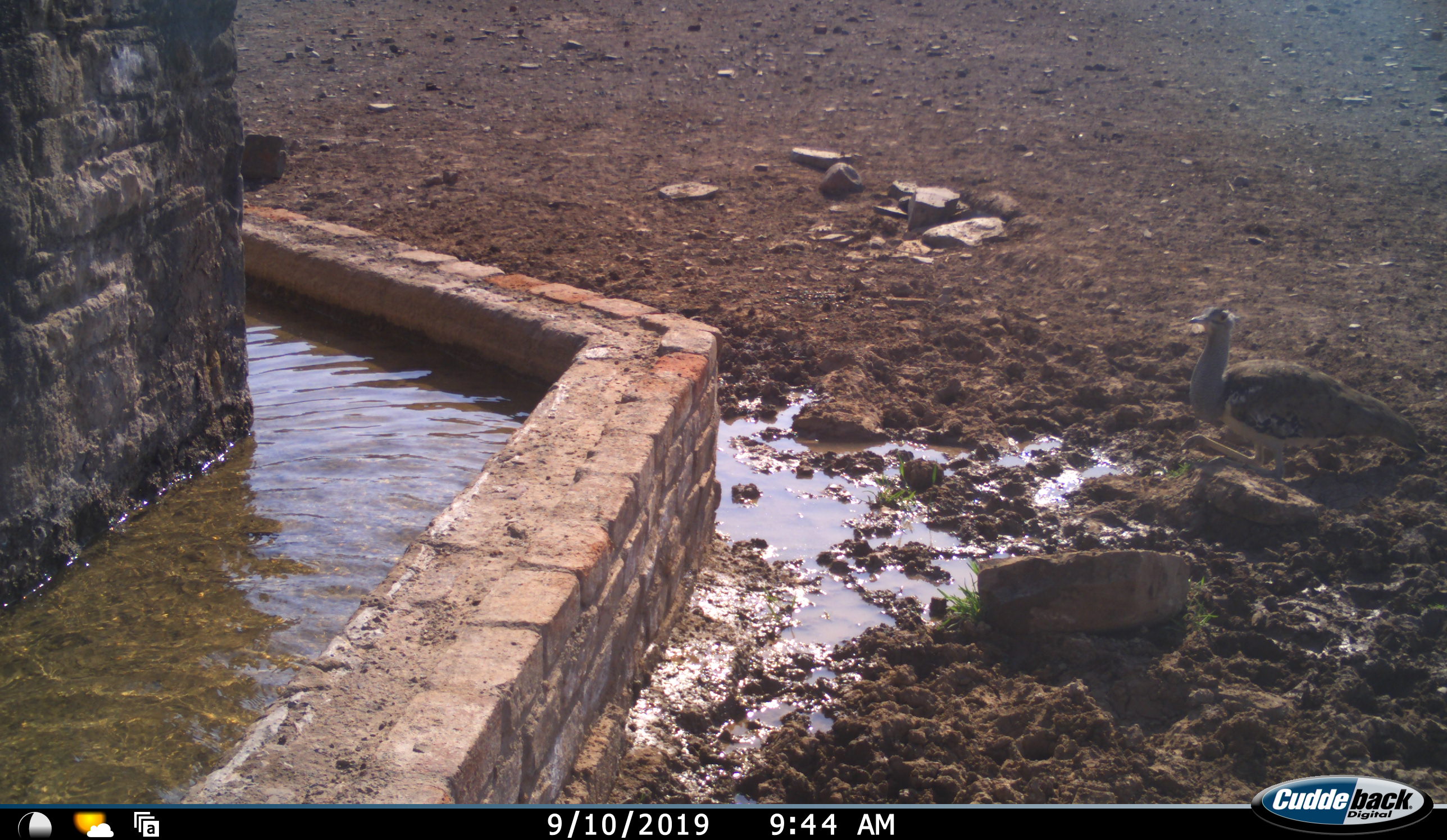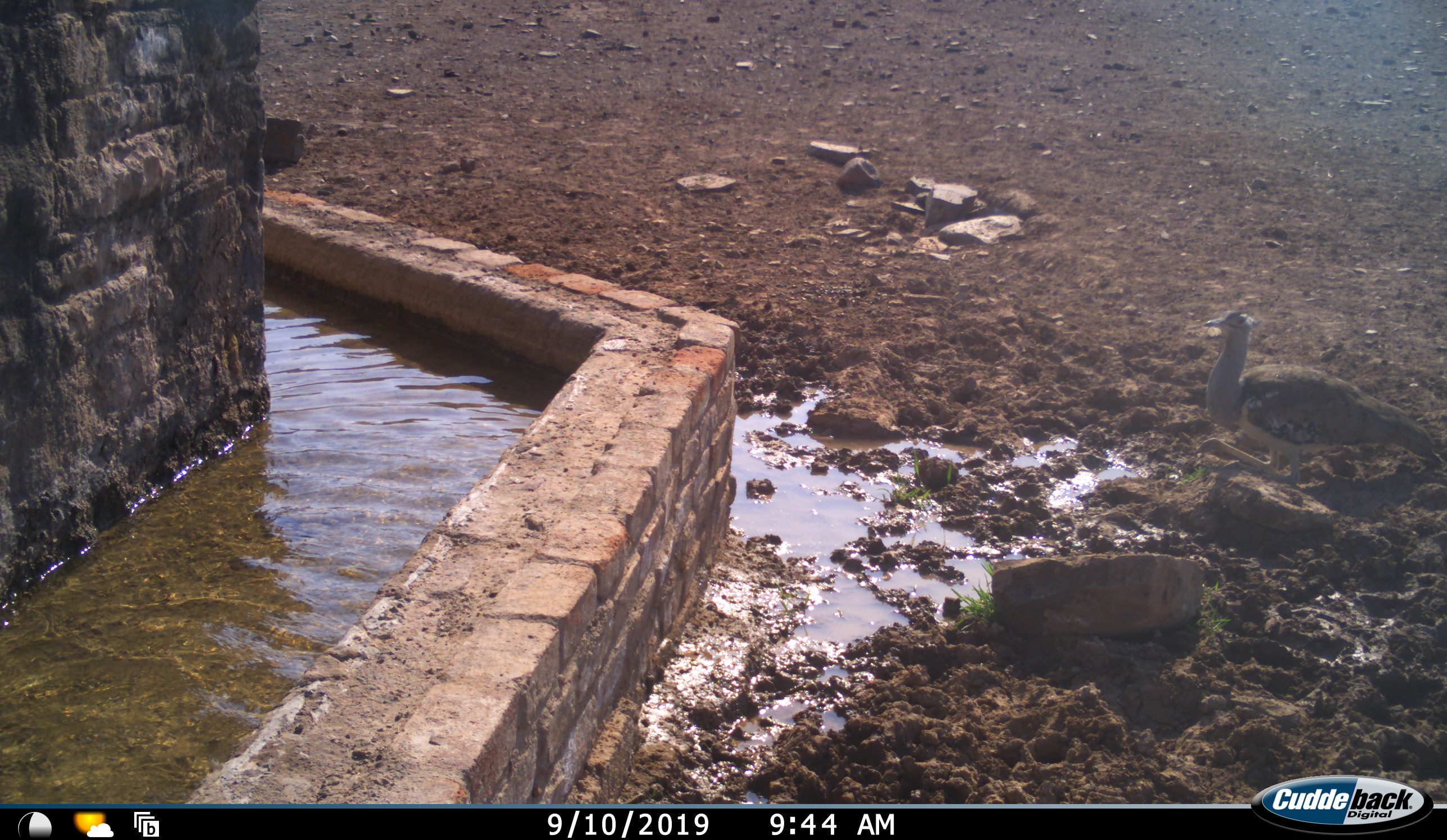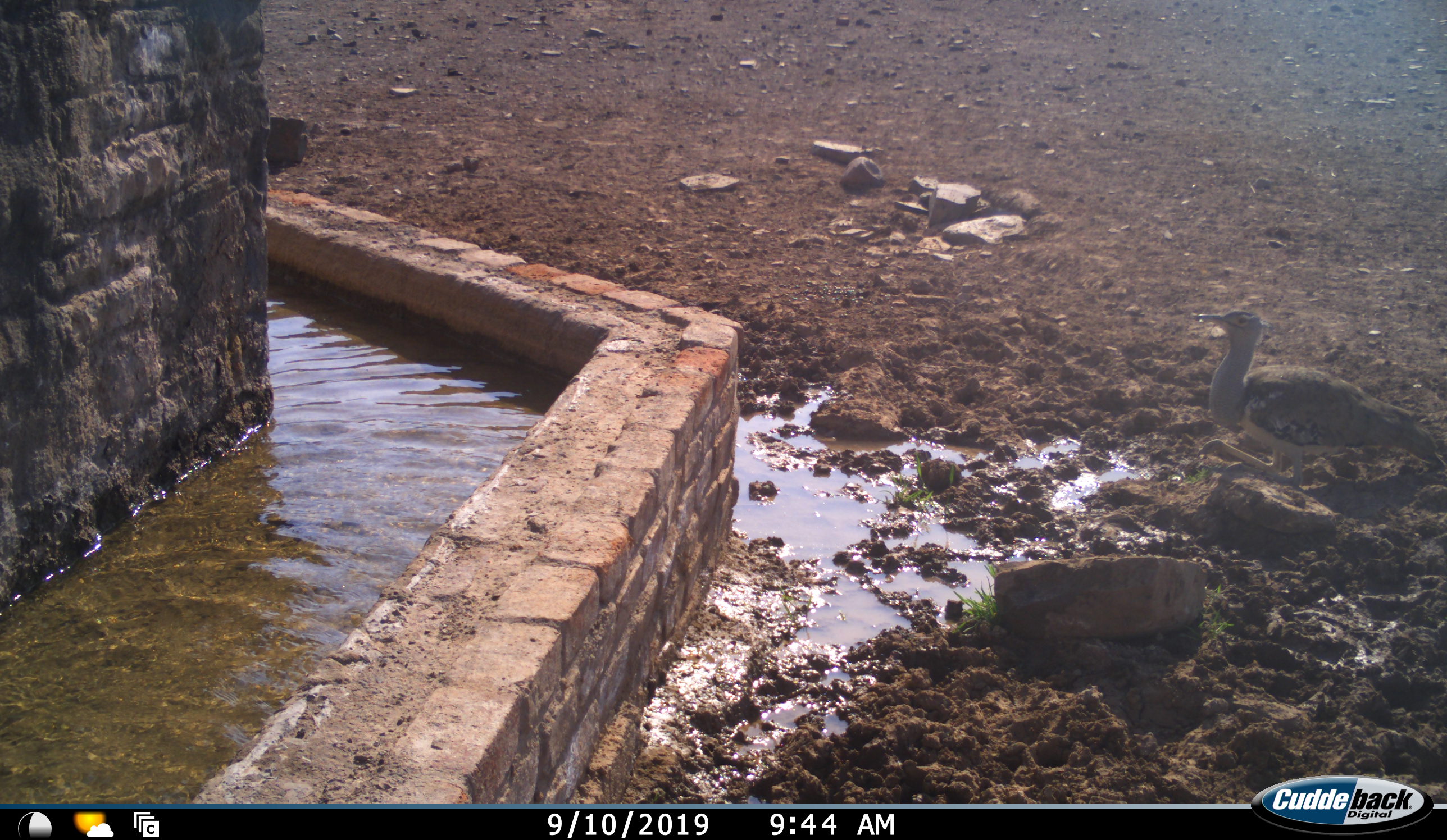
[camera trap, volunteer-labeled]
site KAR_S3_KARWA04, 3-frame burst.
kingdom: Animalia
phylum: Chordata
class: Aves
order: Otidiformes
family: Otididae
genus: Ardeotis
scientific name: Ardeotis kori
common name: kori bustard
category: bustardkori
Bustardkori (kori bustard) (Ardeotis kori), count 1. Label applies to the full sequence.